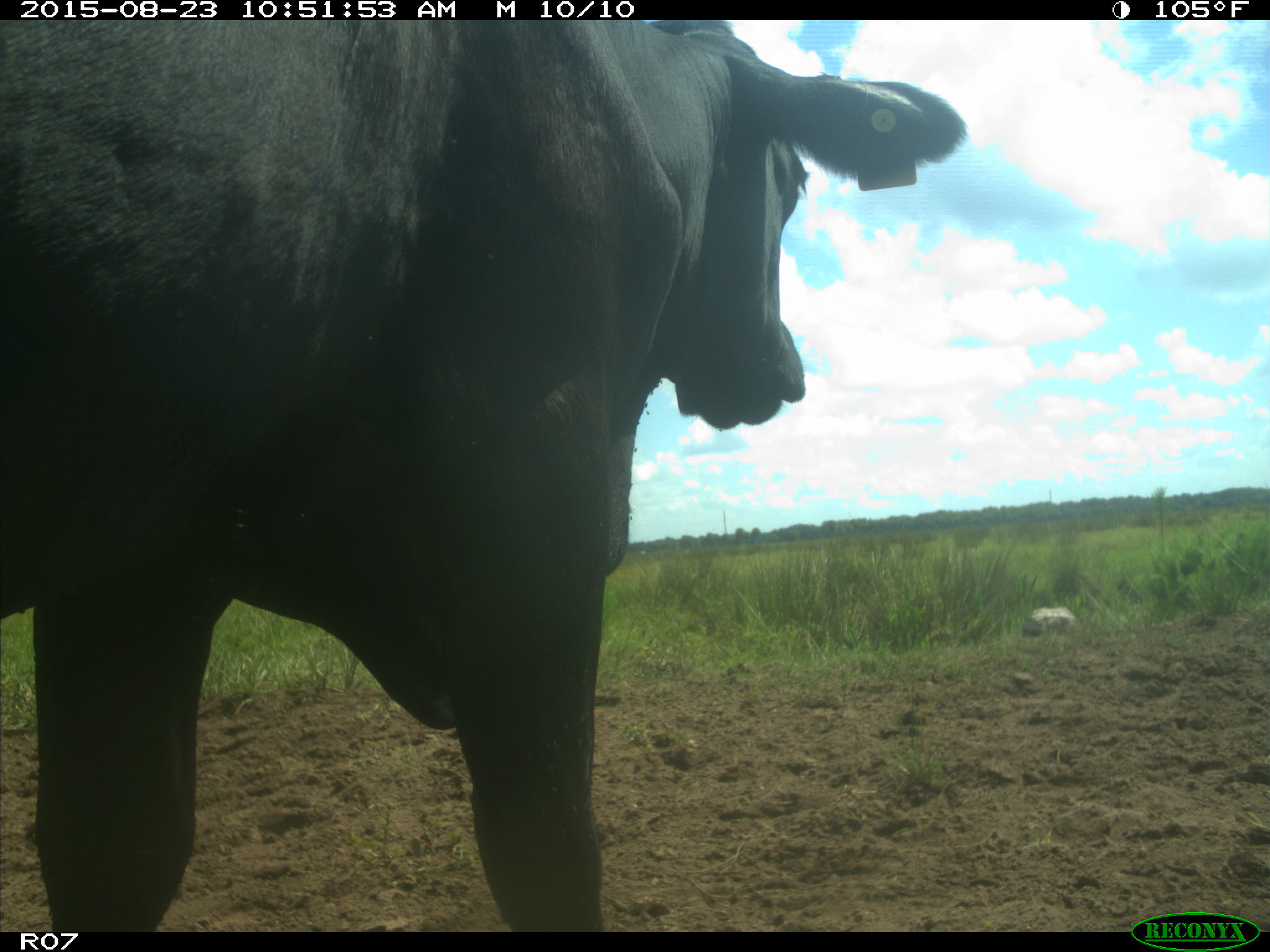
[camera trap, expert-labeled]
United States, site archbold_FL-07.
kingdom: Animalia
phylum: Chordata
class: Mammalia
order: Artiodactyla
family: Bovidae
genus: Bos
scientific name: Bos taurus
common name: domestic cow